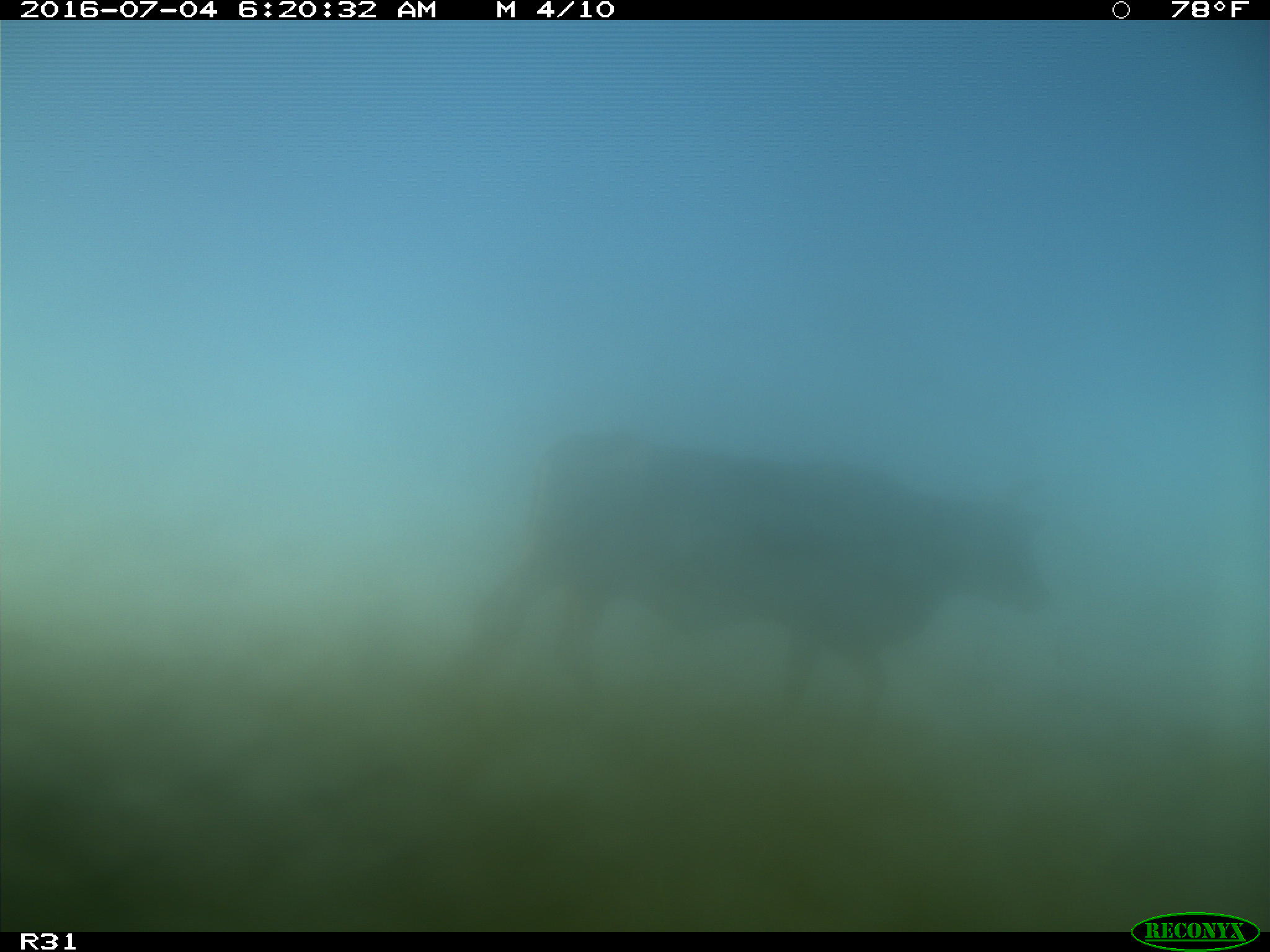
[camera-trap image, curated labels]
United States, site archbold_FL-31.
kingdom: Animalia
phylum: Chordata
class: Mammalia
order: Artiodactyla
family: Bovidae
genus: Bos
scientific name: Bos taurus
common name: domestic cow